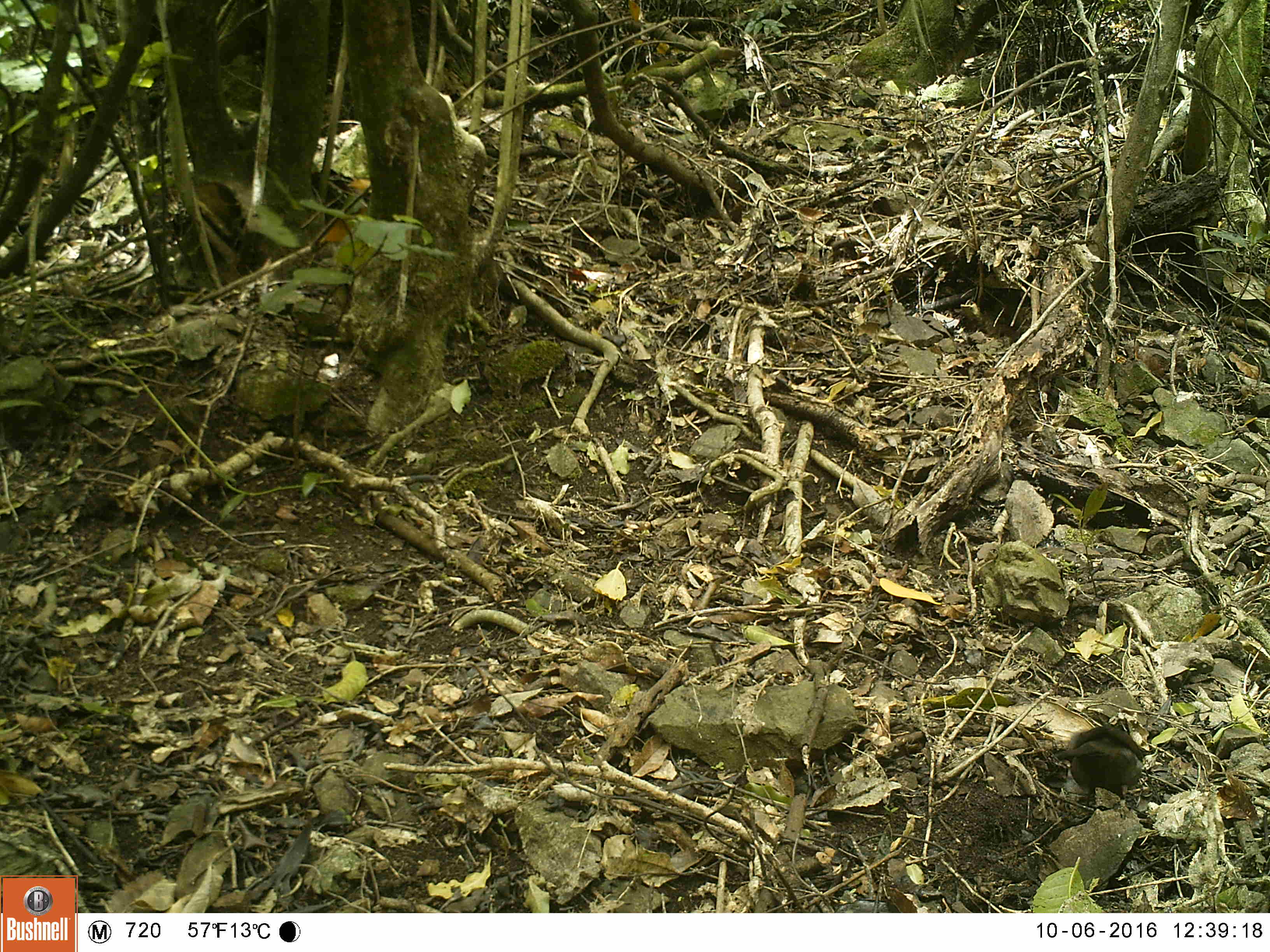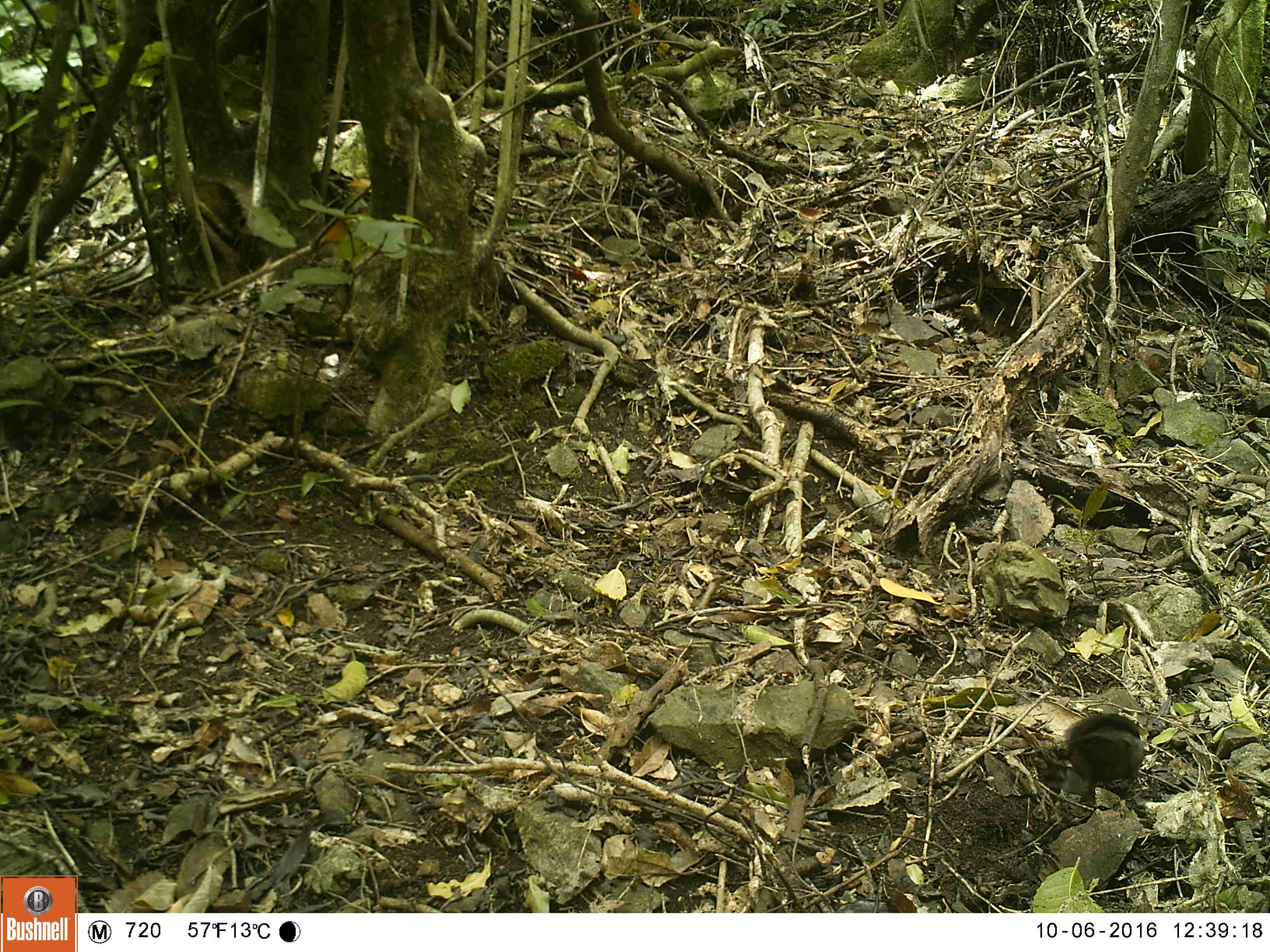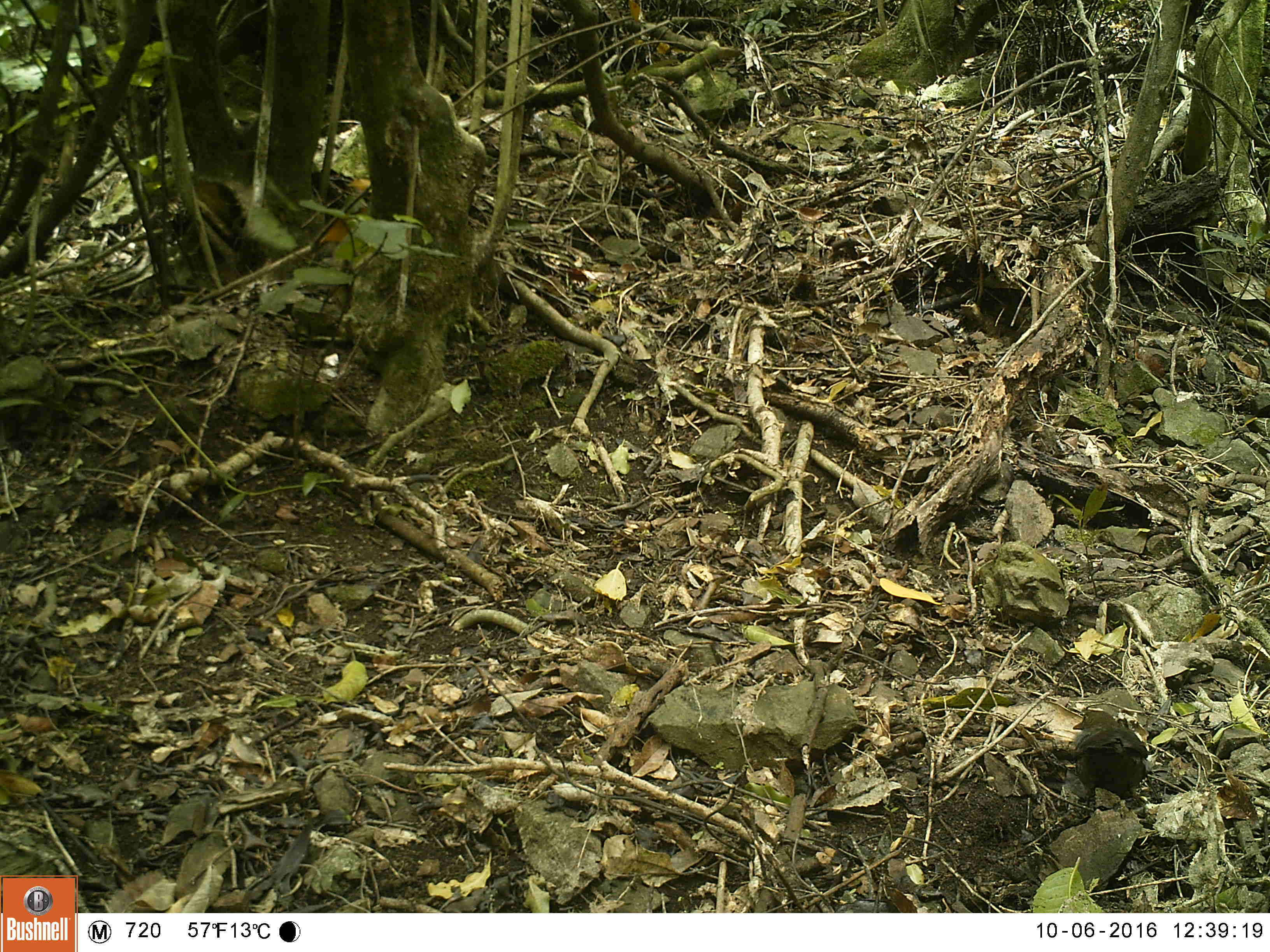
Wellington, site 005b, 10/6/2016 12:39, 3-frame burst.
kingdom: Animalia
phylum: Chordata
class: Aves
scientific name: Aves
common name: bird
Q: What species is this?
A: Bird (Aves).